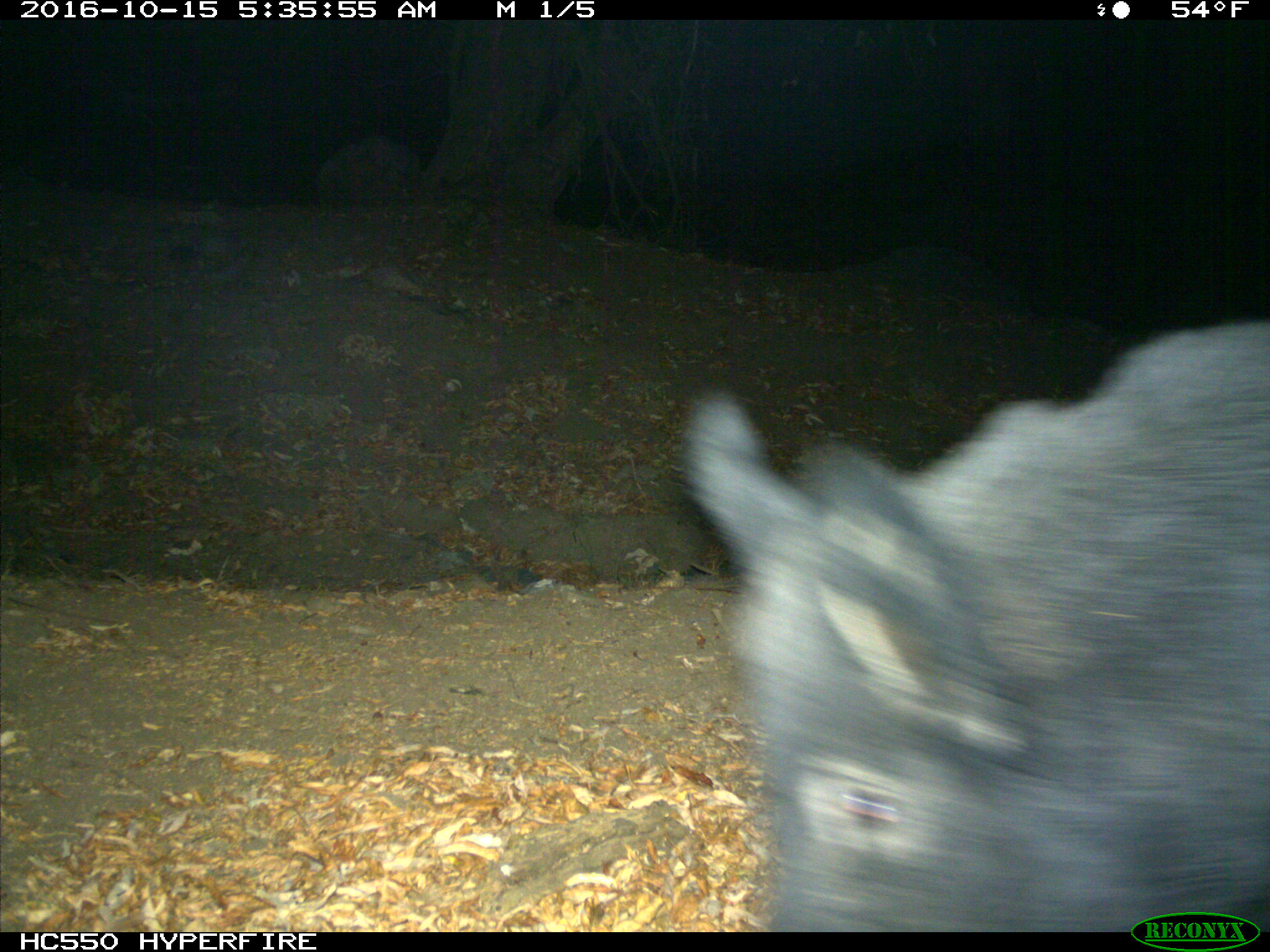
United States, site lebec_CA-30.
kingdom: Animalia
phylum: Chordata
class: Mammalia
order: Artiodactyla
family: Suidae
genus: Sus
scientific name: Sus scrofa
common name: wild boar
Sus scrofa (wild boar).